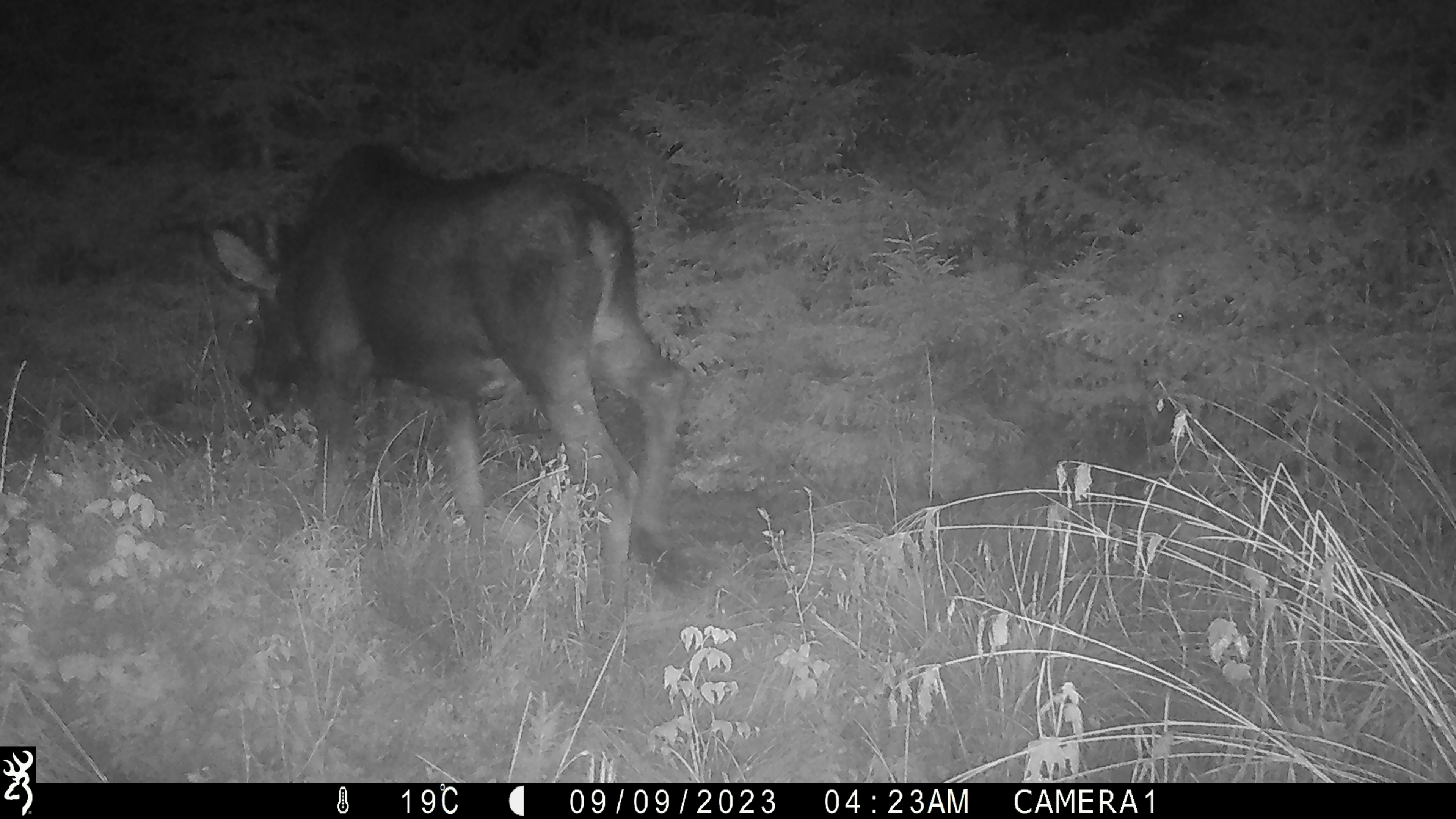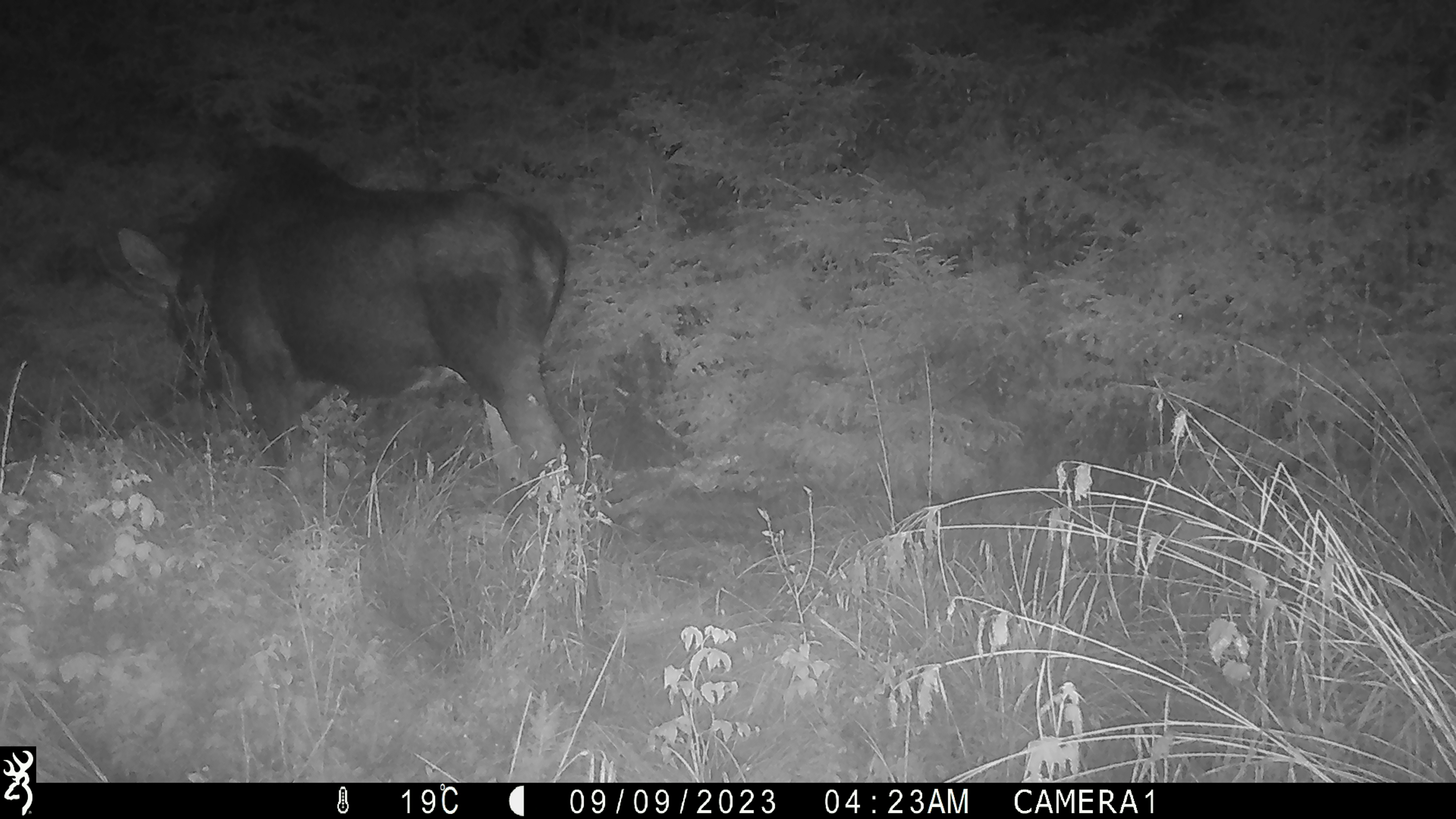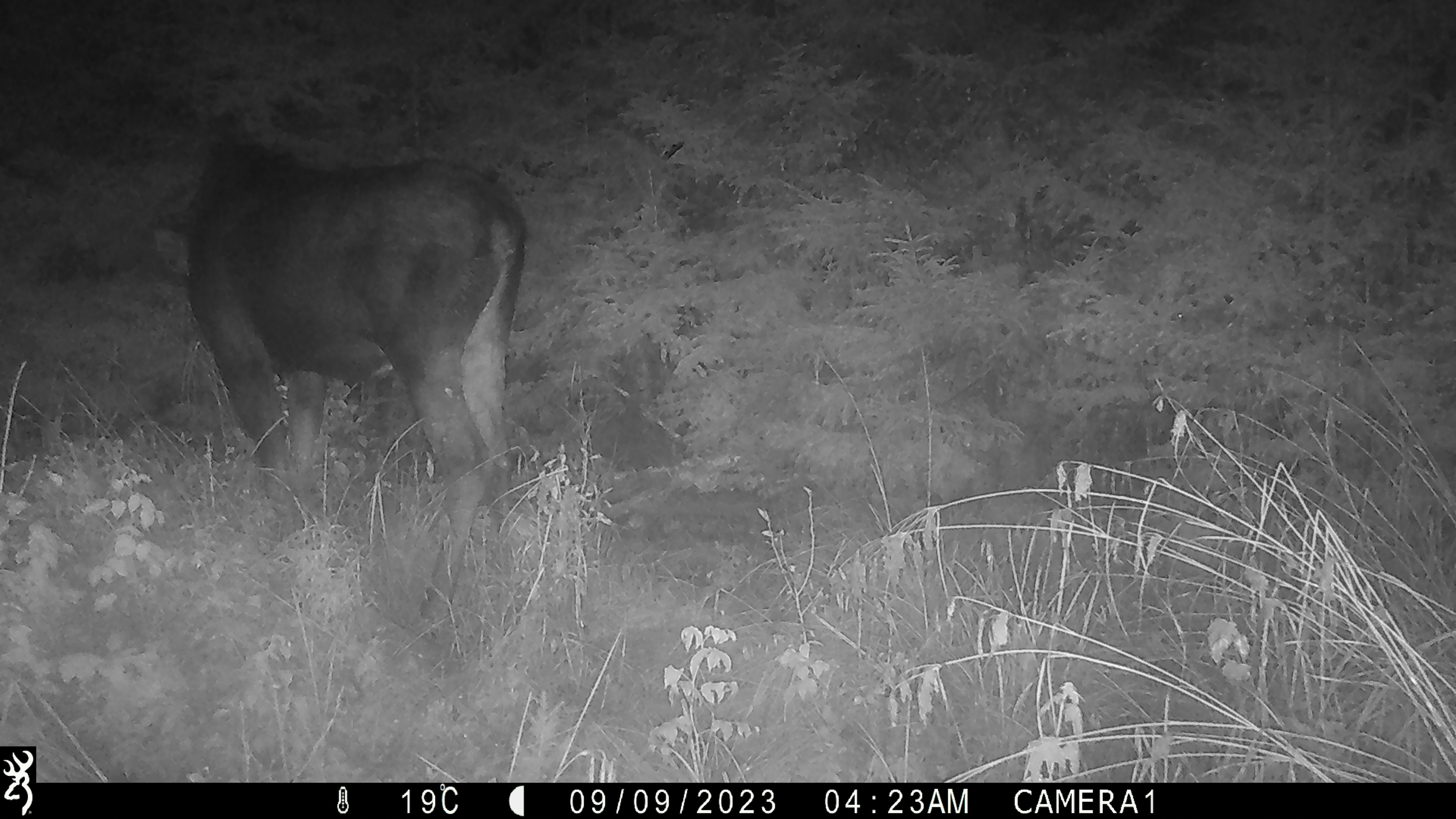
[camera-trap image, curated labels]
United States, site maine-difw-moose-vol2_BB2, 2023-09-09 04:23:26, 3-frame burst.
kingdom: Animalia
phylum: Chordata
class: Mammalia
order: Artiodactyla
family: Cervidae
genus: Alces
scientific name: Alces alces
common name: moose